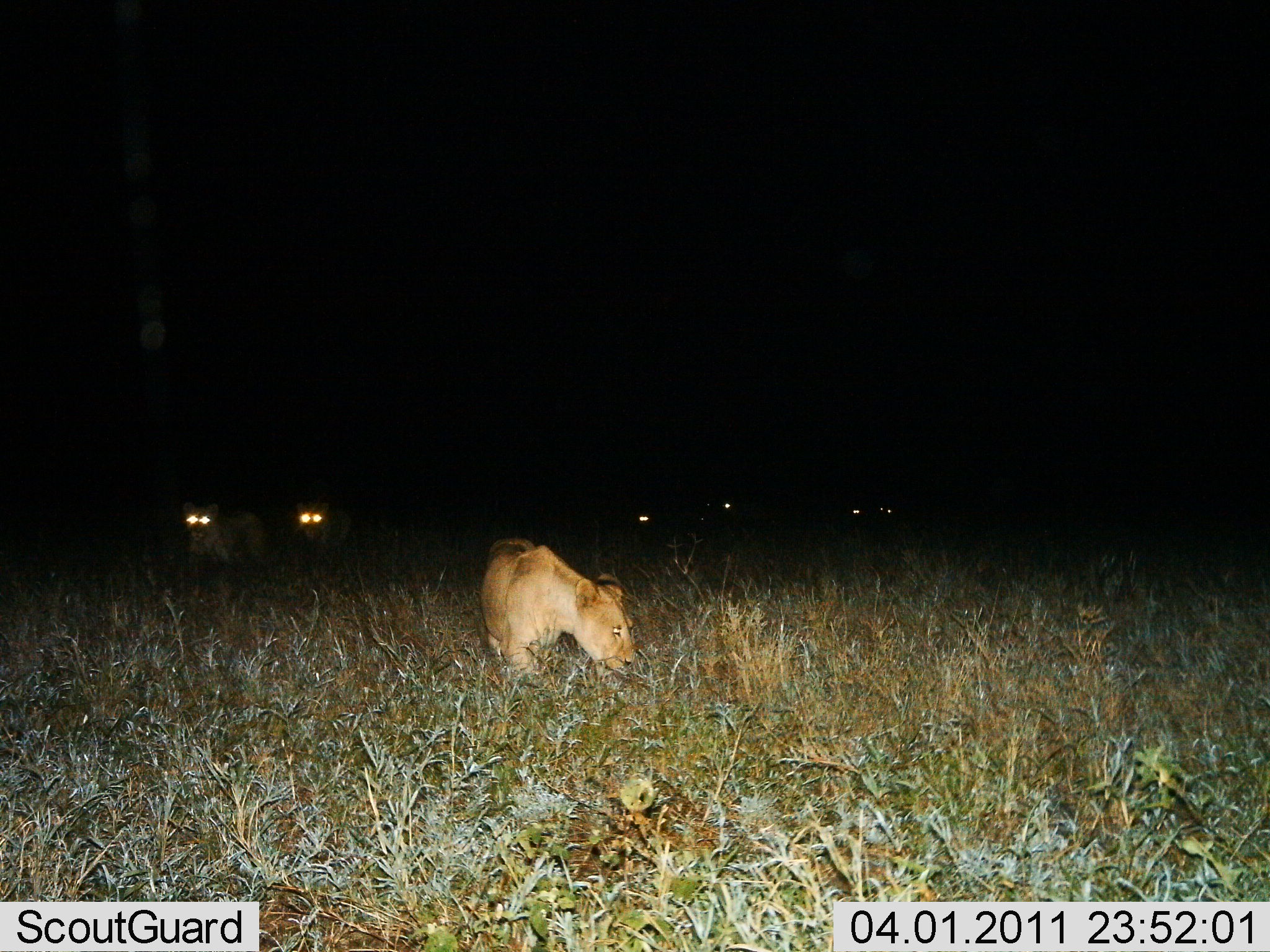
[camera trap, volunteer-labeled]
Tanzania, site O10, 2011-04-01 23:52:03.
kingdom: Animalia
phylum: Chordata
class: Mammalia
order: Carnivora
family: Felidae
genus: Panthera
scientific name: Panthera leo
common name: lion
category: lionfemale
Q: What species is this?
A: Lionfemale (lion) (Panthera leo).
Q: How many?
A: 5.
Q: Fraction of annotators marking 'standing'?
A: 36%.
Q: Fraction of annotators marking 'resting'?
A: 0%.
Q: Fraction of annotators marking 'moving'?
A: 73%.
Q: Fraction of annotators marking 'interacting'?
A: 0%.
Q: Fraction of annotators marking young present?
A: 9%.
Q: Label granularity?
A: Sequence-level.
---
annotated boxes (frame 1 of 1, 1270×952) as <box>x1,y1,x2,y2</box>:
animal: <box>480,538,635,684</box>